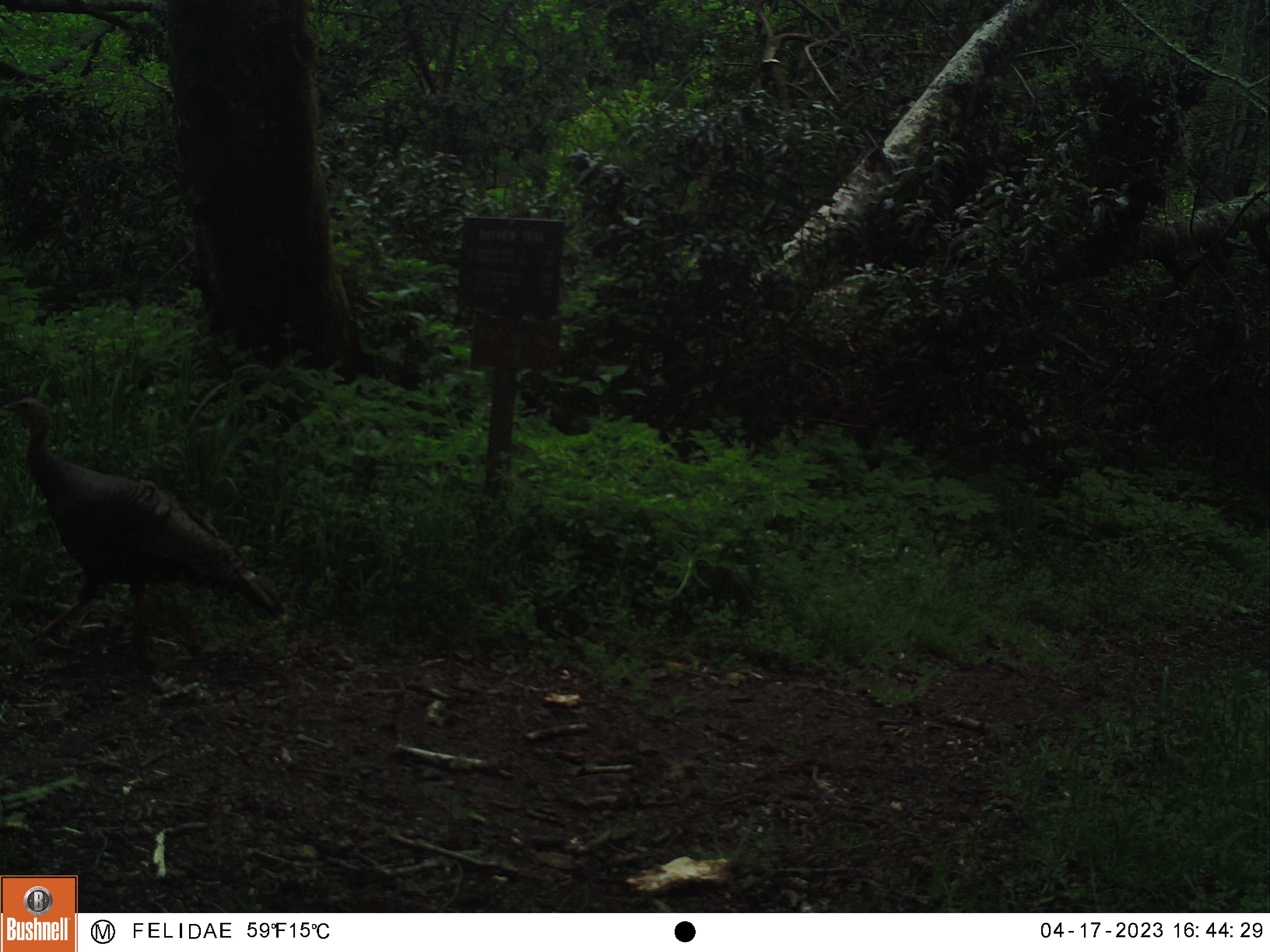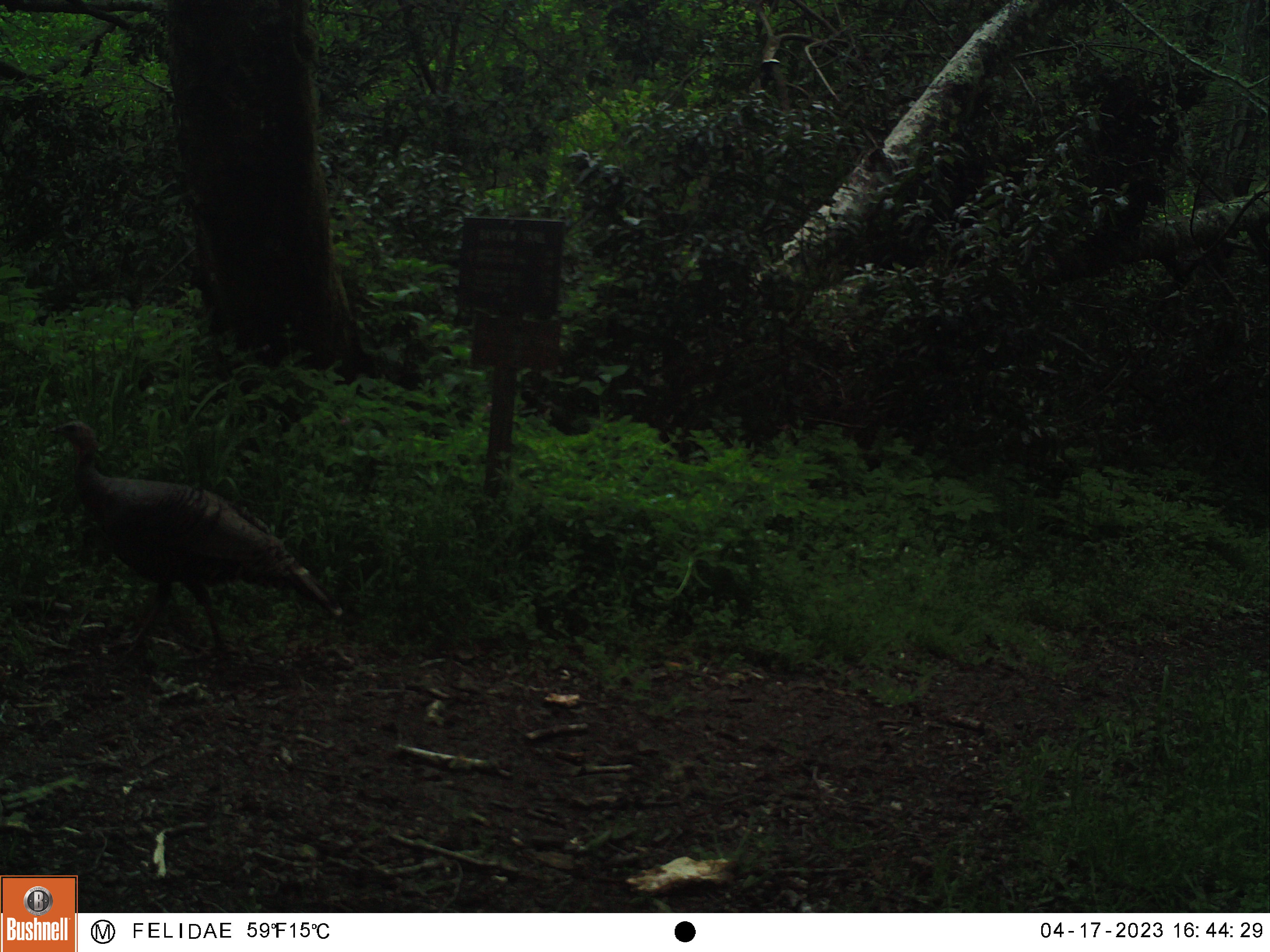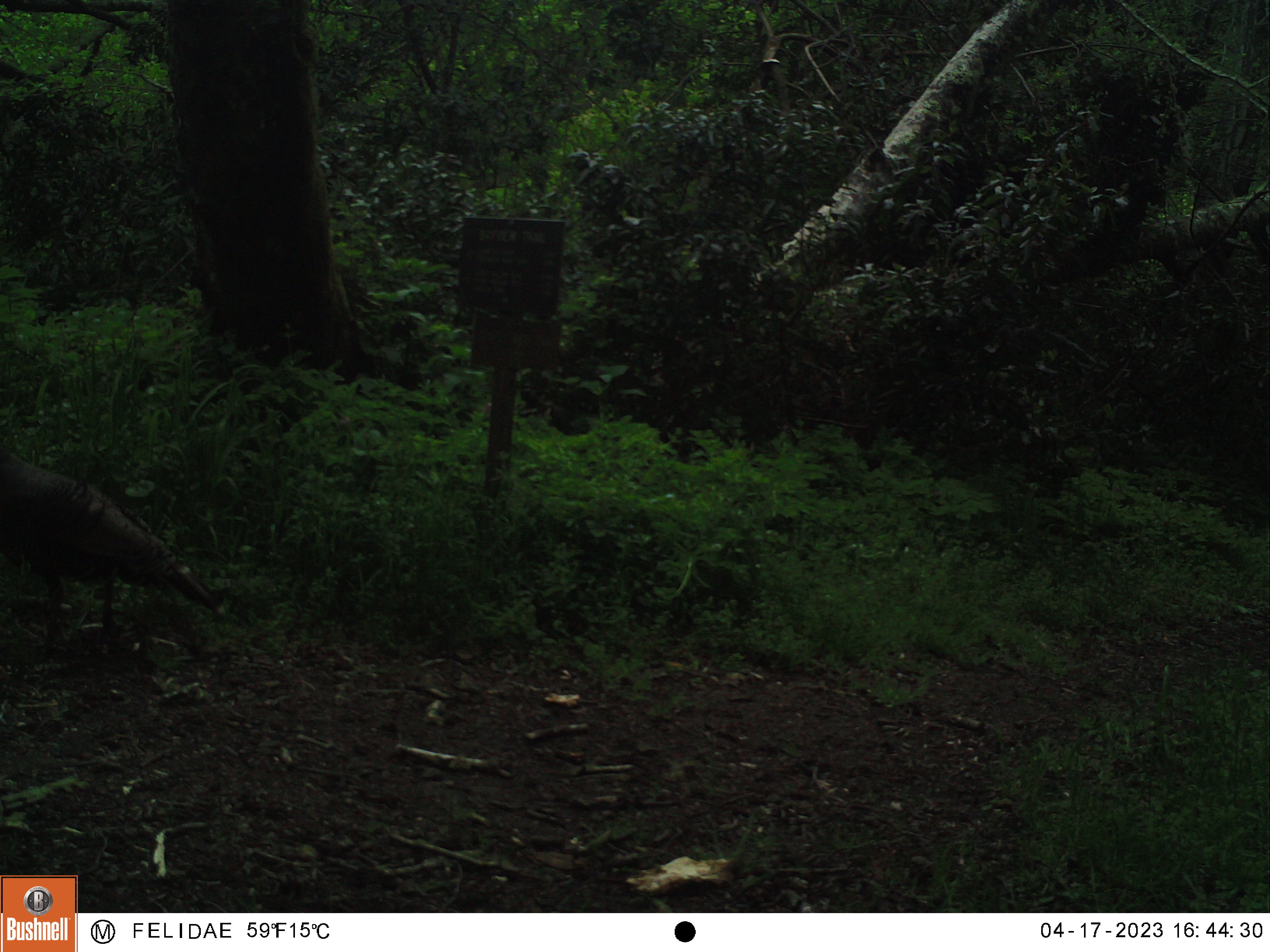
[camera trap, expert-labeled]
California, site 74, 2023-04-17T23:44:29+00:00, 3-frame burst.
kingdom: Animalia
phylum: Chordata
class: Aves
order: Galliformes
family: Phasianidae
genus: Meleagris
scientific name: Meleagris gallopavo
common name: turkey